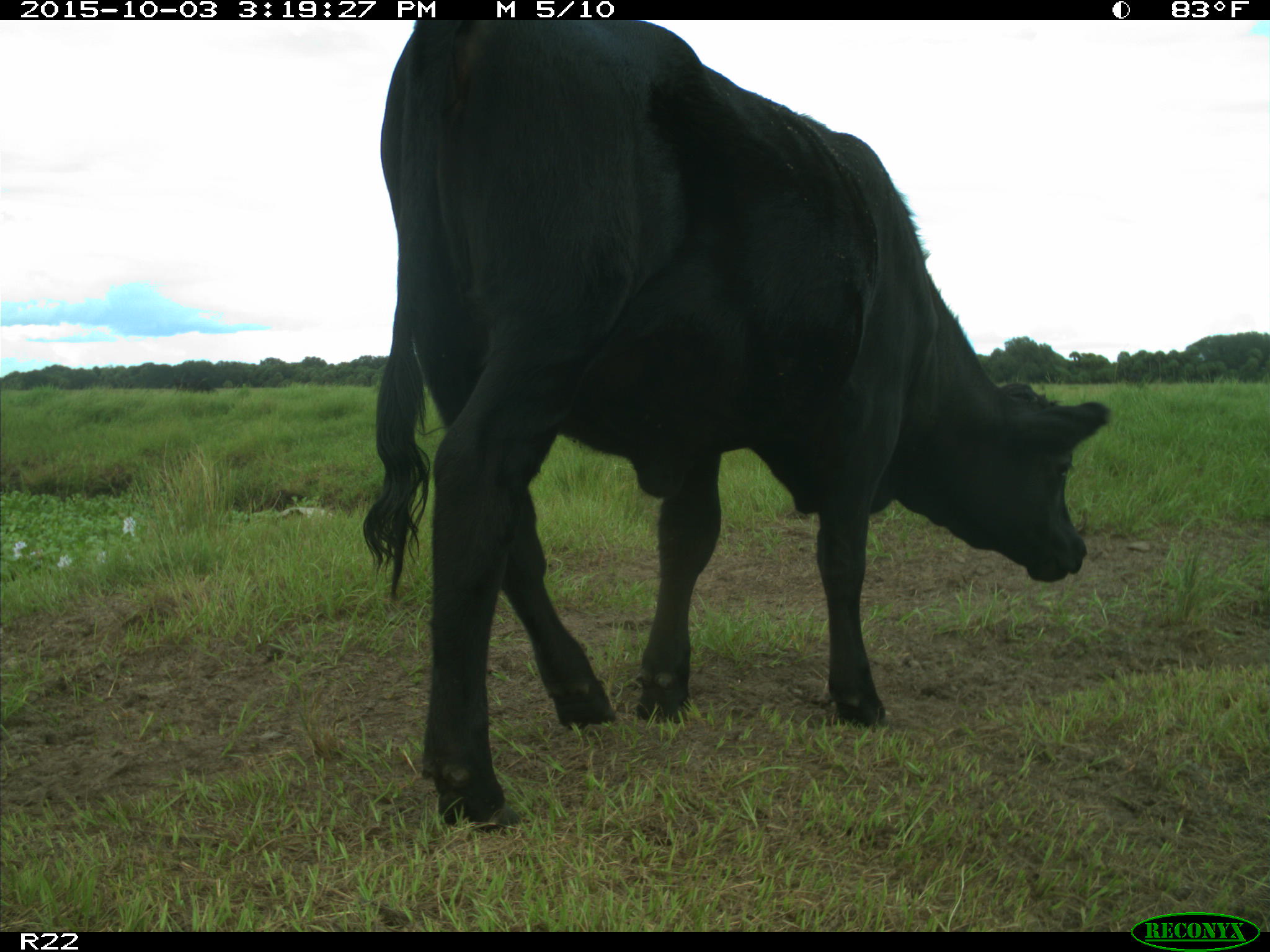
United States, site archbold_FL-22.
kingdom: Animalia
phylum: Chordata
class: Mammalia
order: Artiodactyla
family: Bovidae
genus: Bos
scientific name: Bos taurus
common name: domestic cow